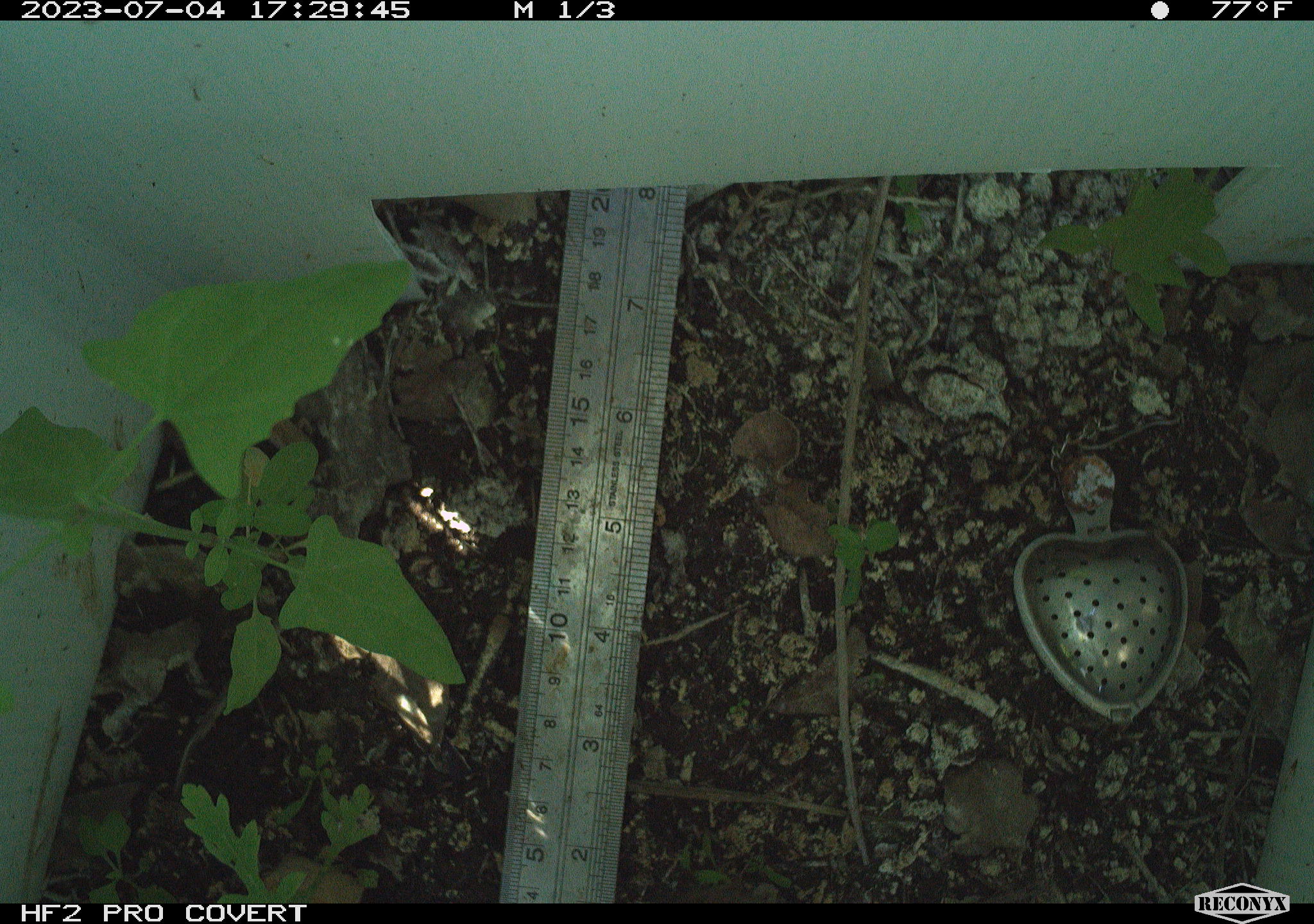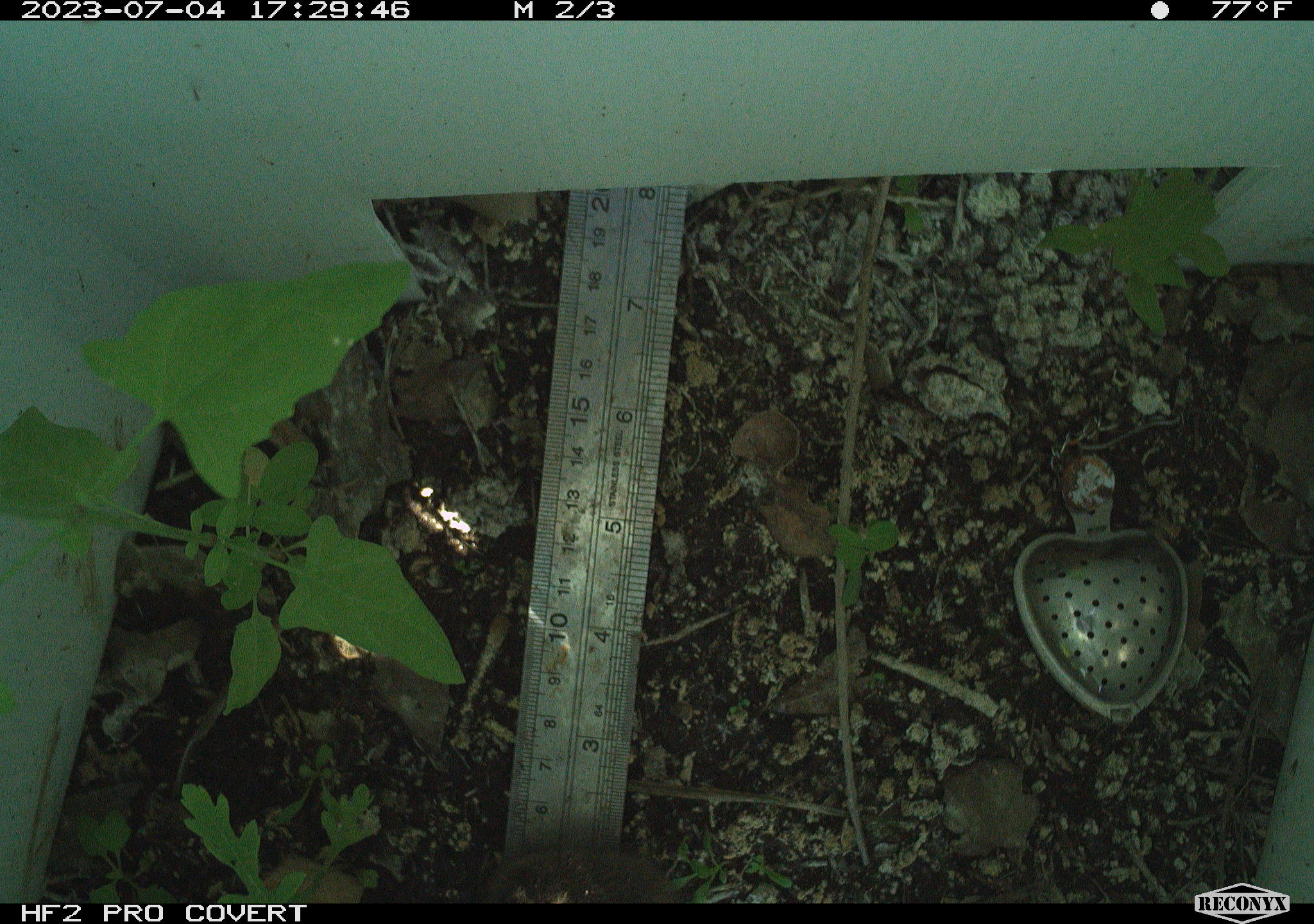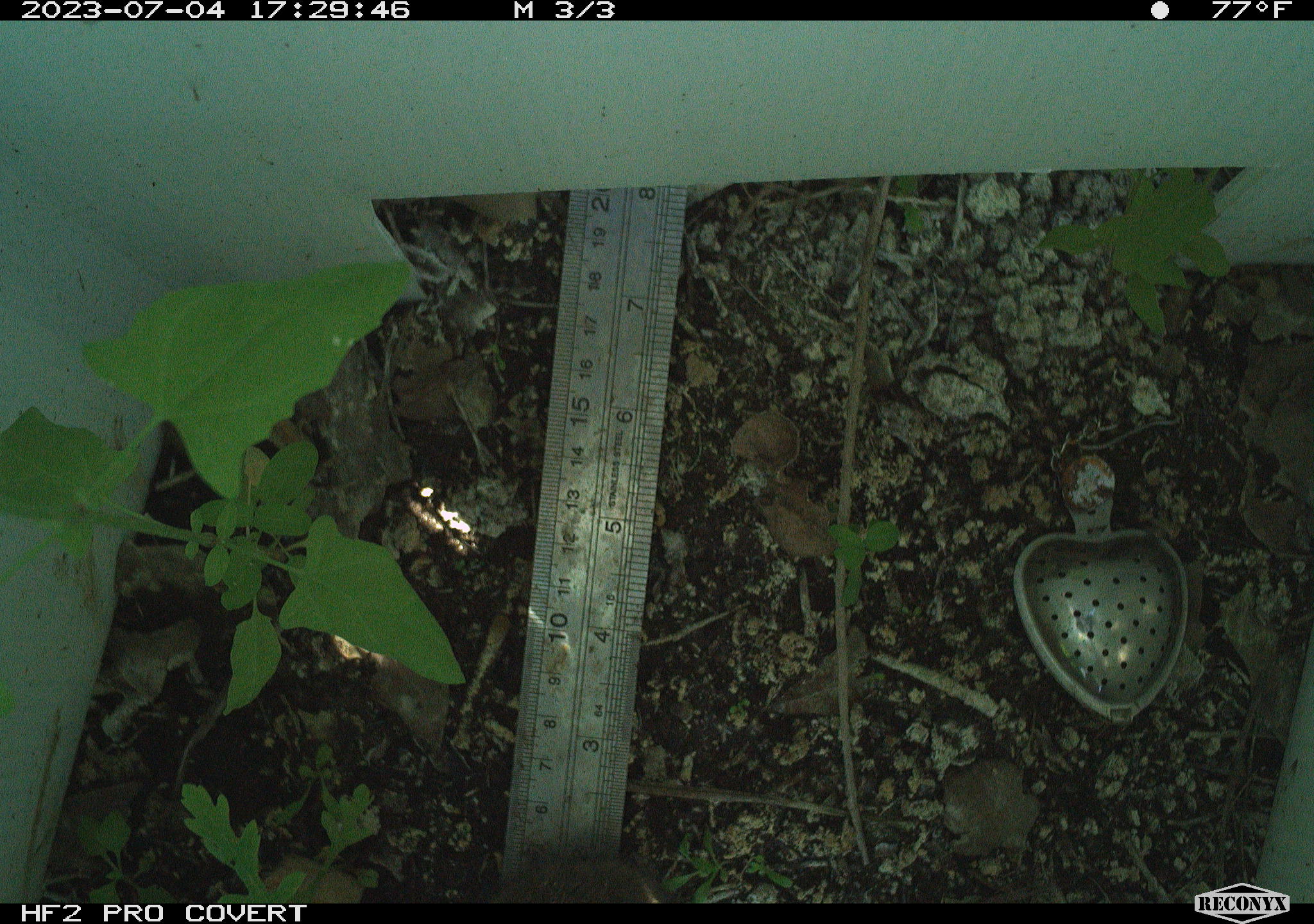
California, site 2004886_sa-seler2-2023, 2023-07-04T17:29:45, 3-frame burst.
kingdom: Animalia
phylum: Chordata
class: Mammalia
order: Rodentia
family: Cricetidae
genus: Microtus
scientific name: Microtus californicus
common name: california vole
California vole (Microtus californicus).